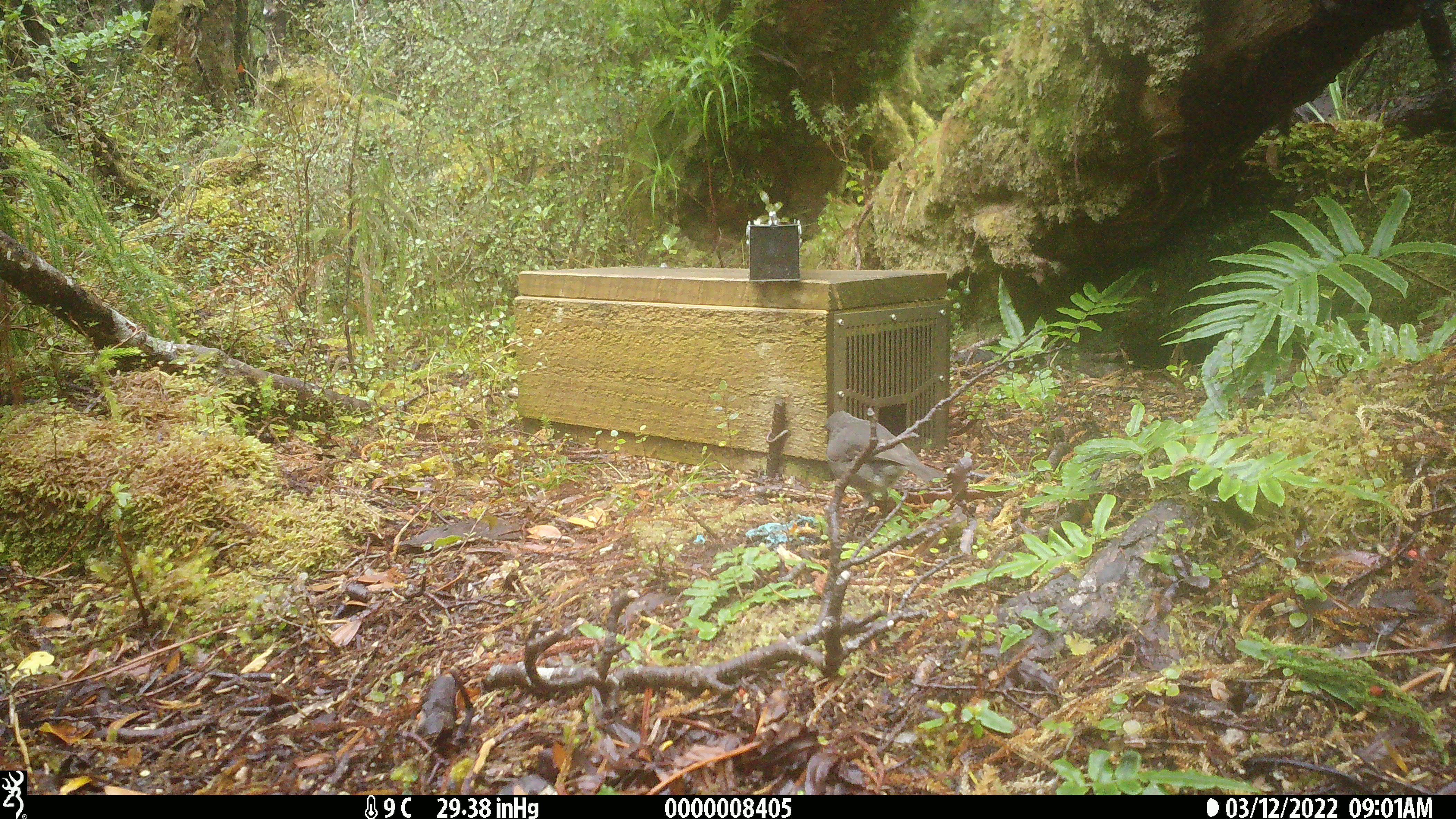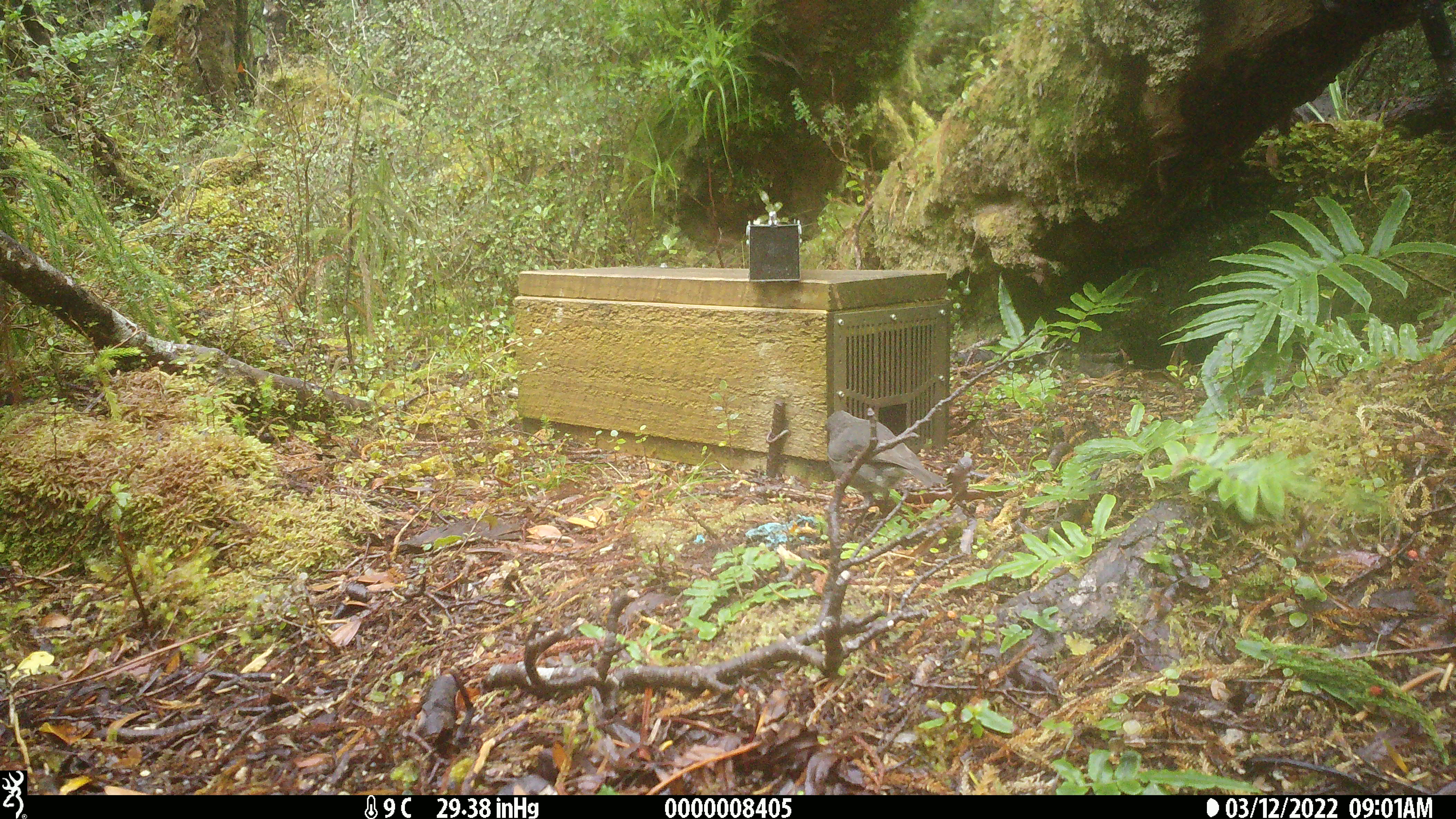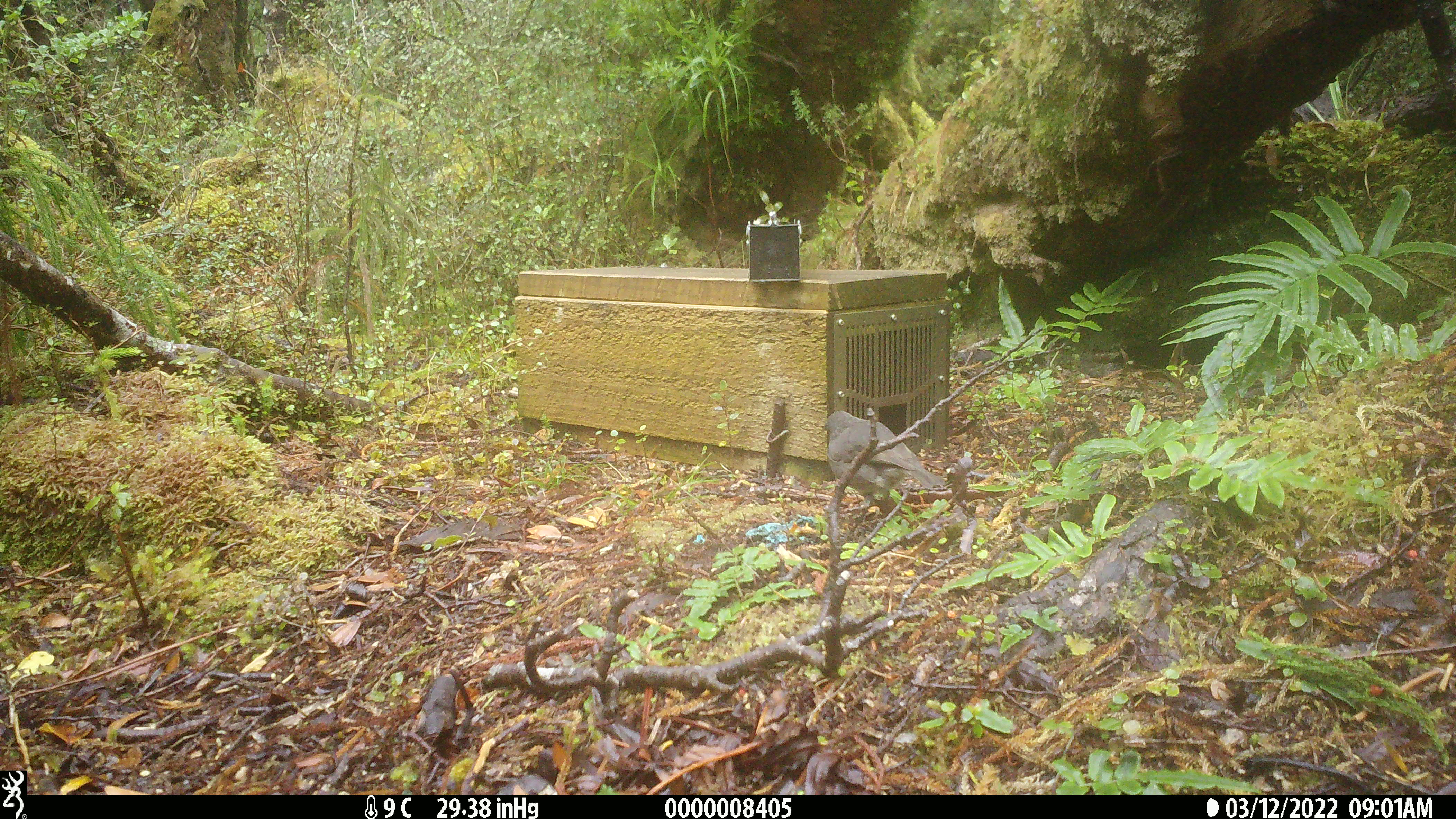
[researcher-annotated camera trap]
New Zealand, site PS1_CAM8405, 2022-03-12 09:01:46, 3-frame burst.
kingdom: Animalia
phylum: Chordata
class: Aves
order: Passeriformes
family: Petroicidae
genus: Petroica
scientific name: Petroica australis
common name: new zealand robin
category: robin